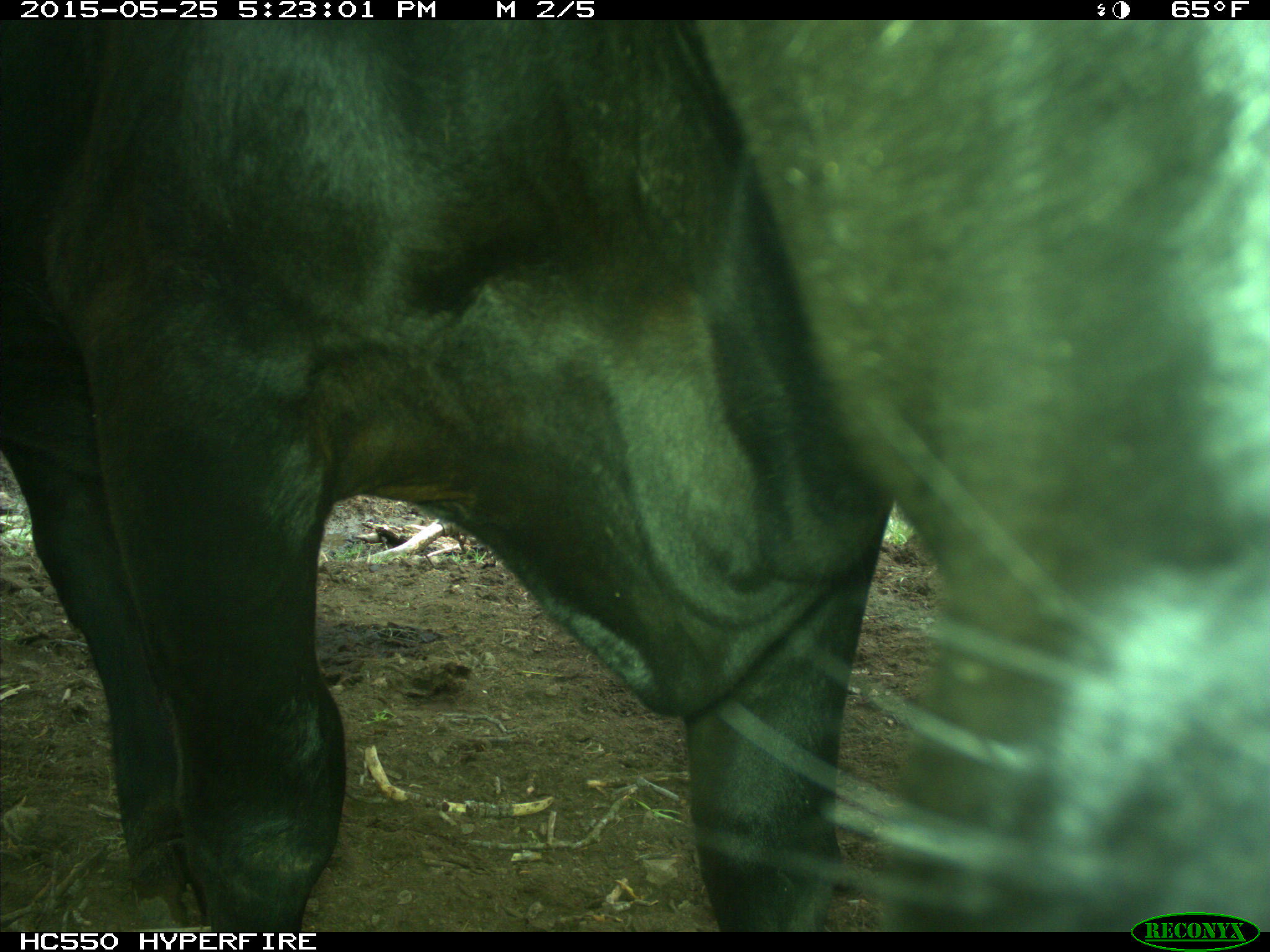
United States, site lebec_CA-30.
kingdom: Animalia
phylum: Chordata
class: Mammalia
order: Artiodactyla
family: Bovidae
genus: Bos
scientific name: Bos taurus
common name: domestic cow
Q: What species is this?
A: Bos taurus (domestic cow).